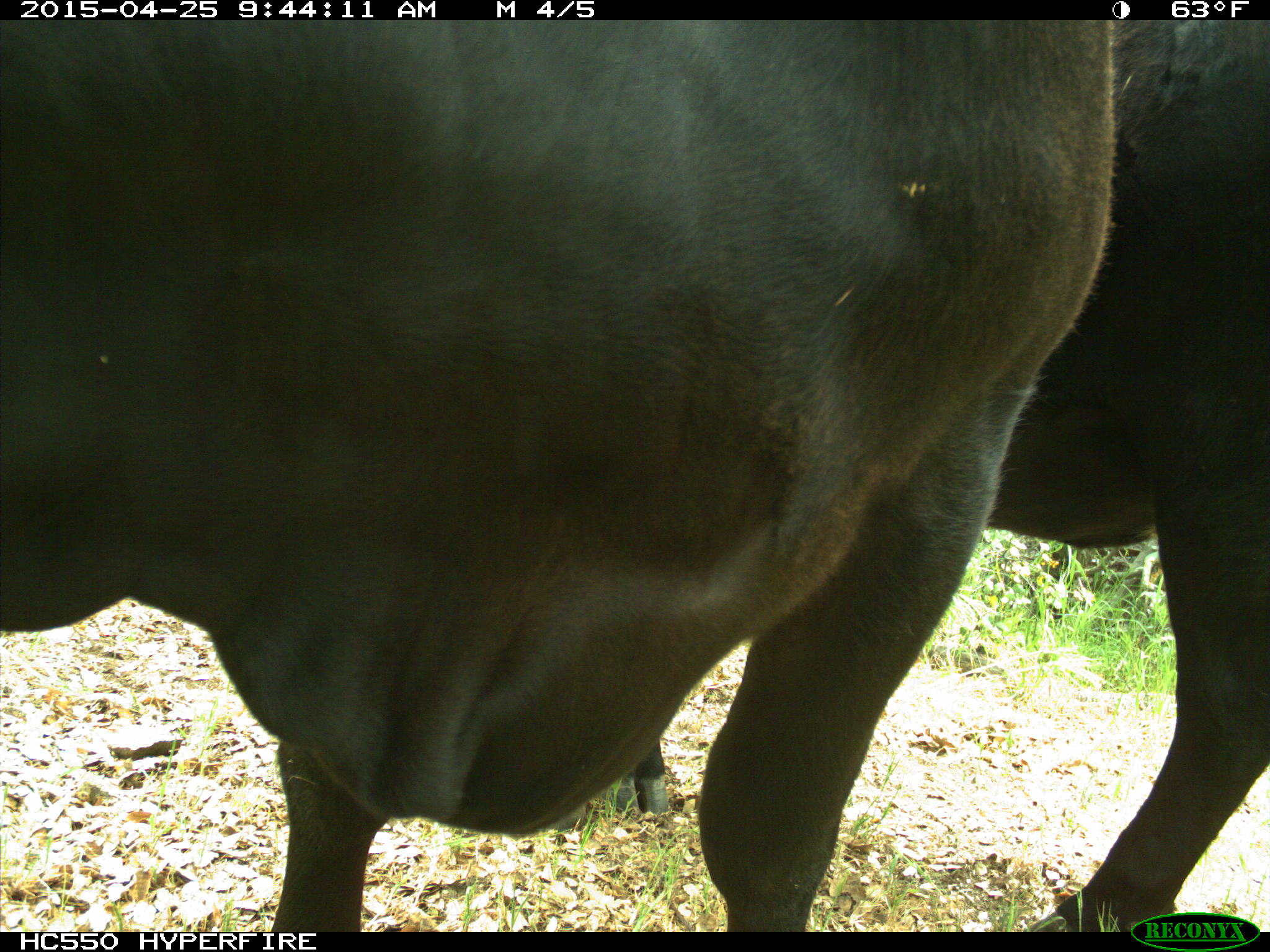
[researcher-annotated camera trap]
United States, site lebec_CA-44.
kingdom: Animalia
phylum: Chordata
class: Mammalia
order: Artiodactyla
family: Suidae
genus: Sus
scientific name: Sus scrofa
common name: wild boar